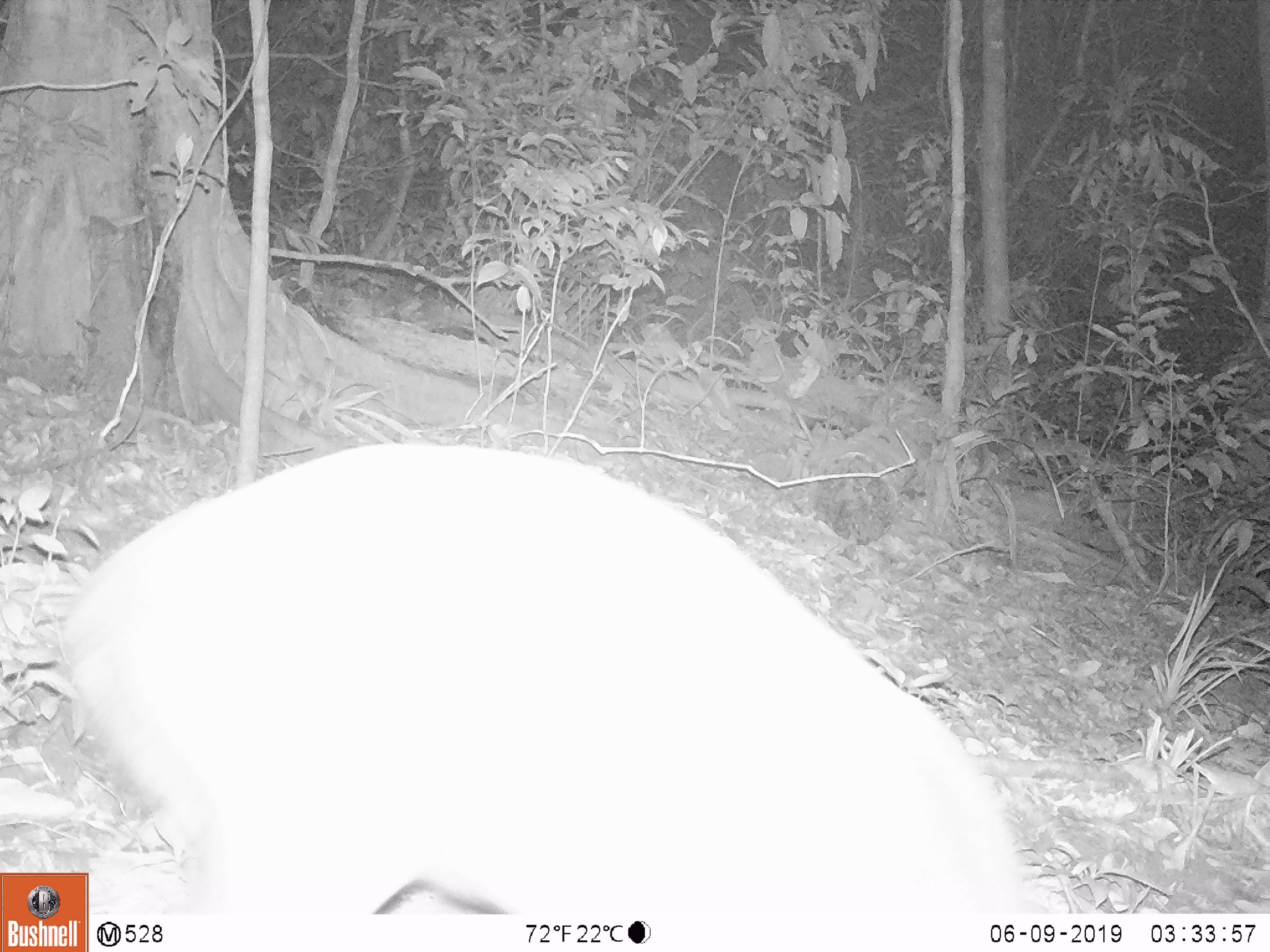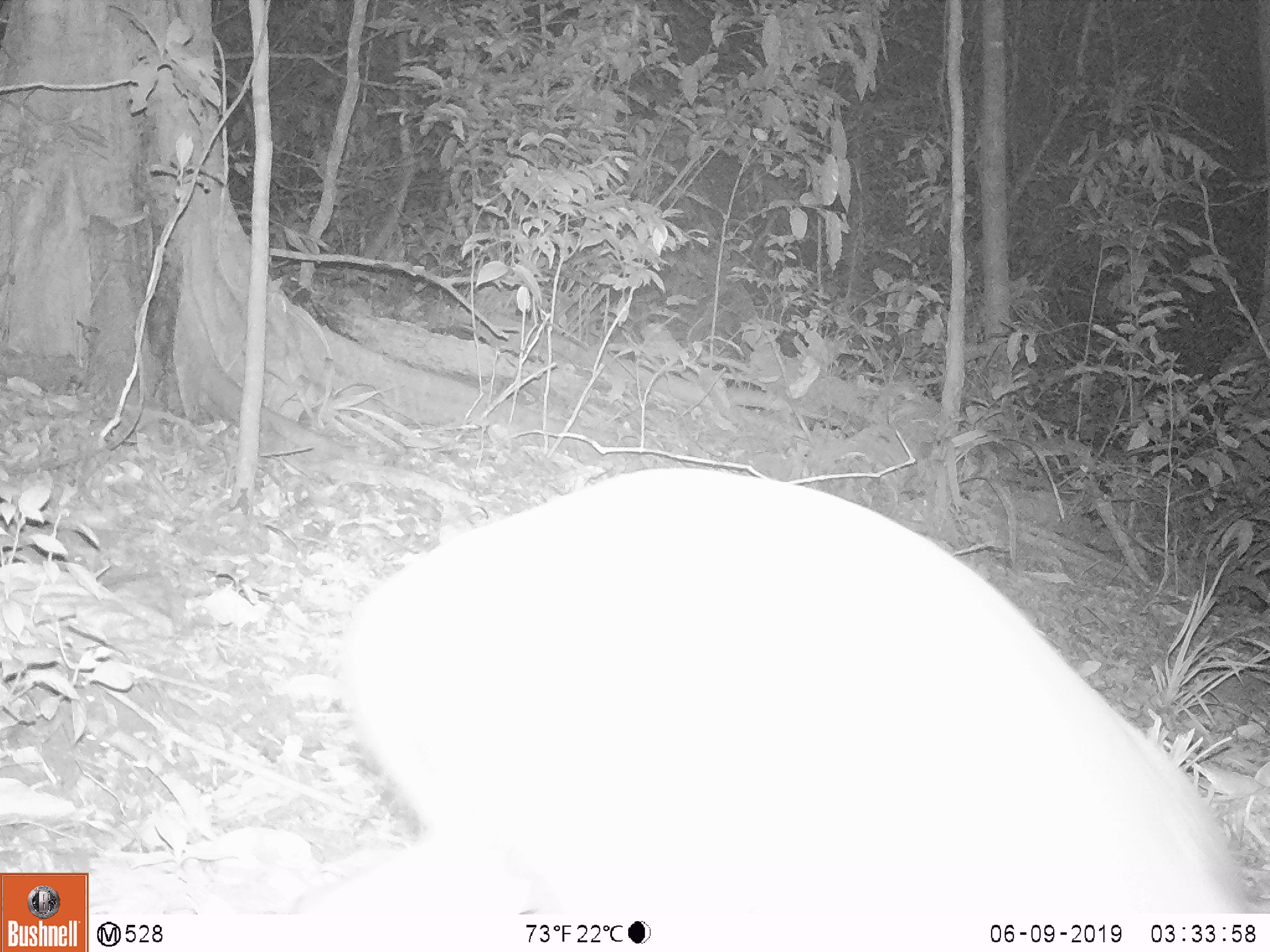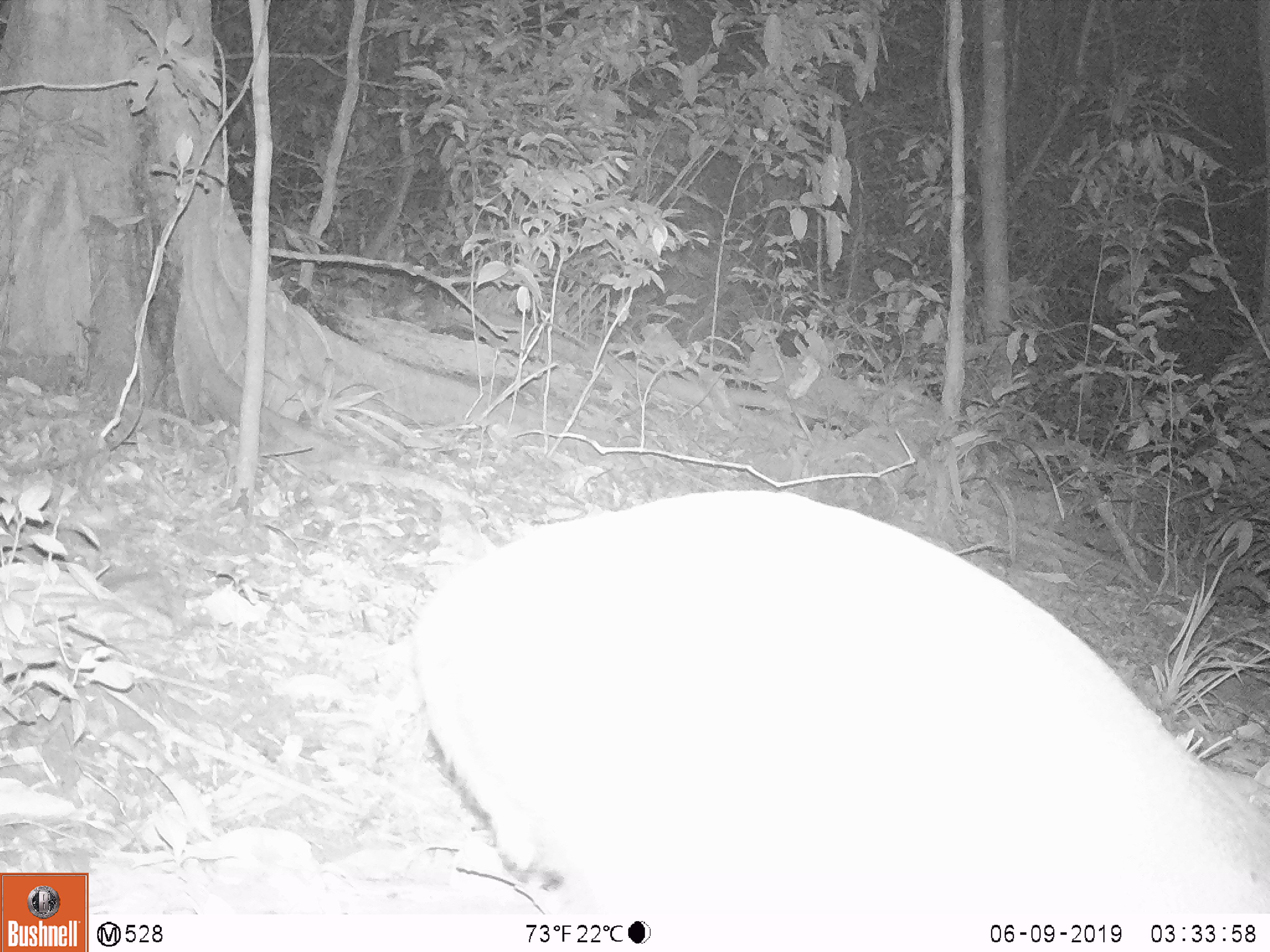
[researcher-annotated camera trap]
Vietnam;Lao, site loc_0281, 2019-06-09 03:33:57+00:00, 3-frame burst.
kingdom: Animalia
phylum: Chordata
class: Mammalia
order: Artiodactyla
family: Cervidae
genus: Muntiacus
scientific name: Muntiacus rooseveltorum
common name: roosevelt's muntjac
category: roosevelts muntjac group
Roosevelts muntjac group (roosevelt's muntjac) (Muntiacus rooseveltorum). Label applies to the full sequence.